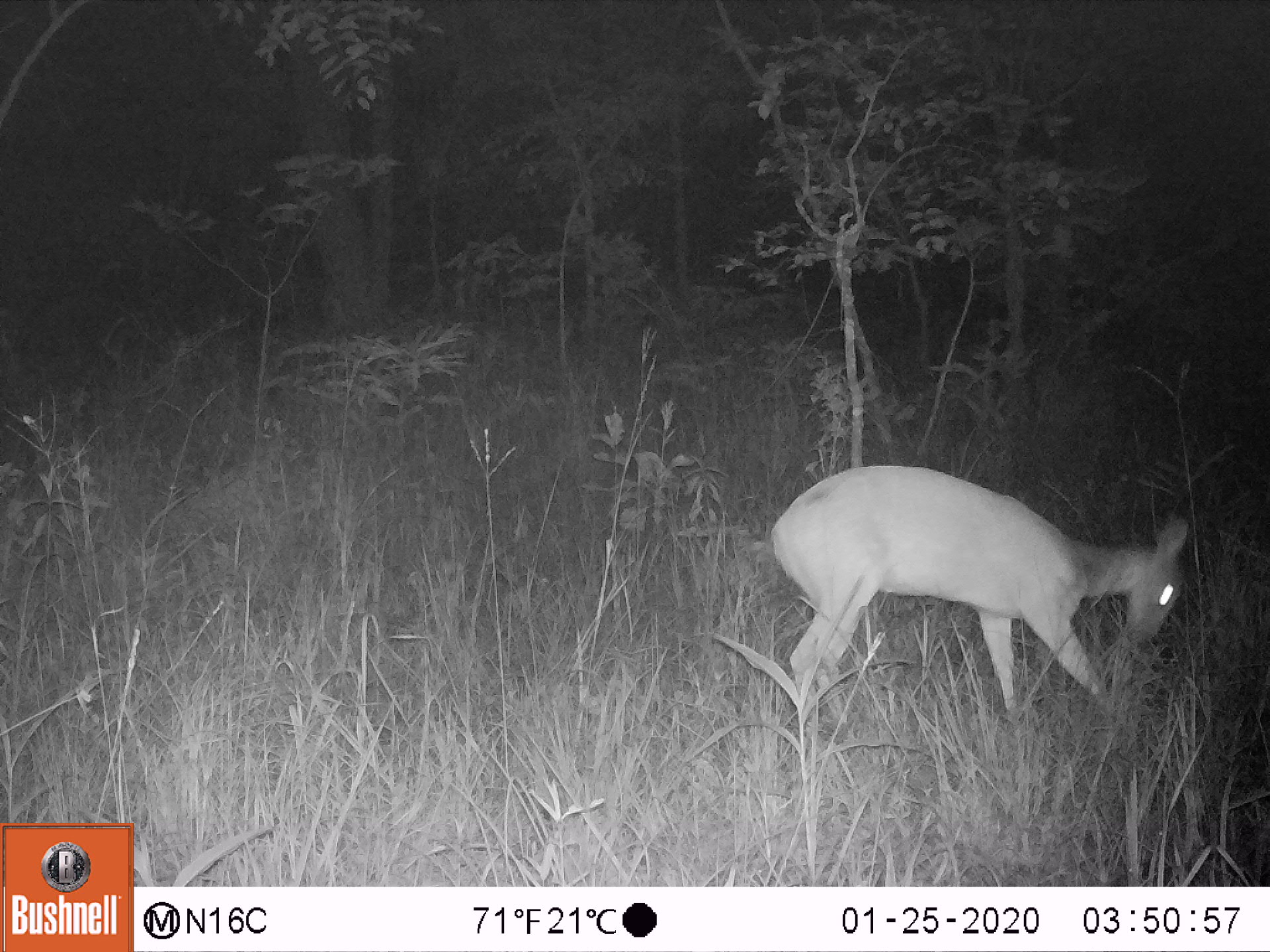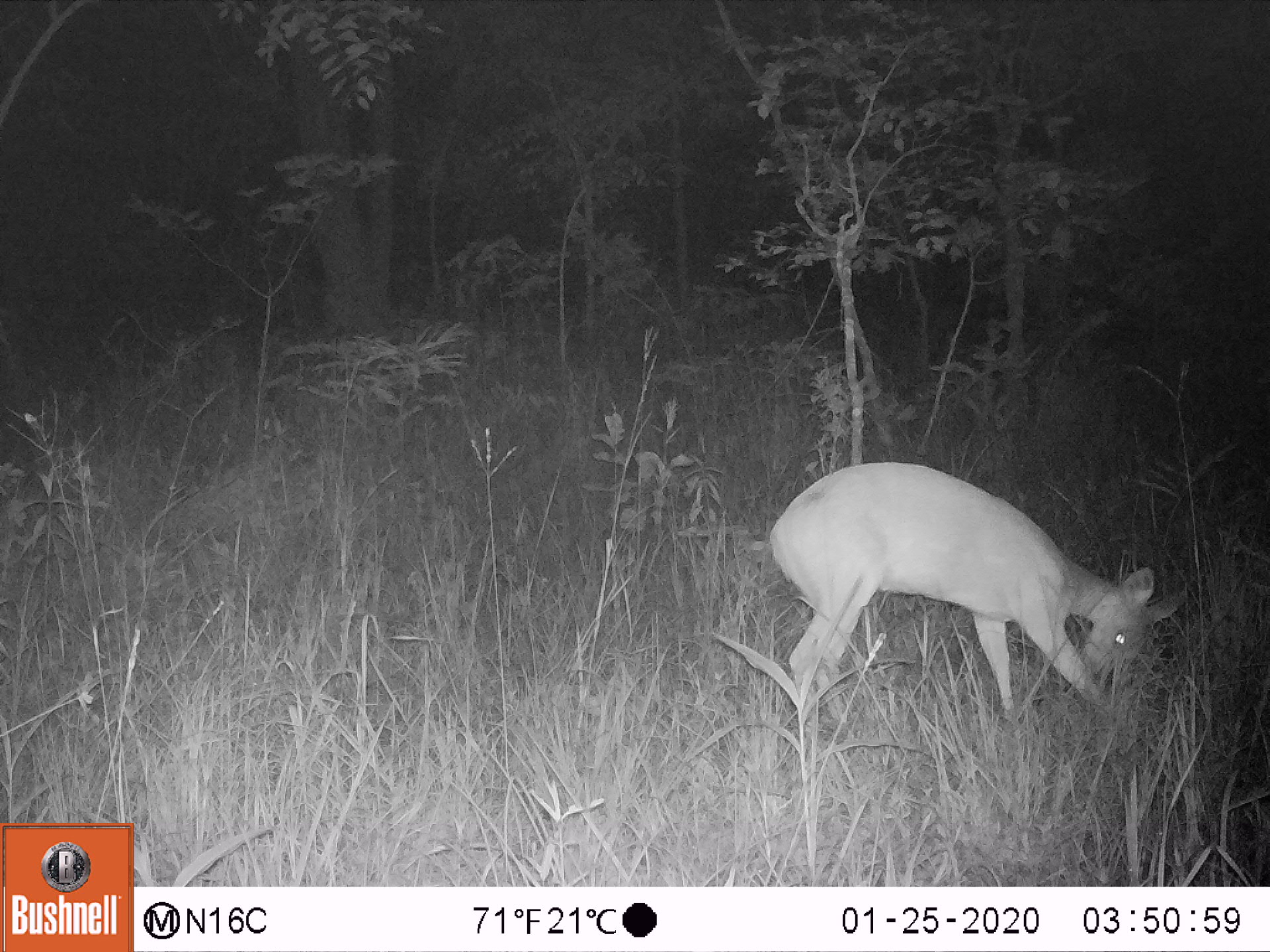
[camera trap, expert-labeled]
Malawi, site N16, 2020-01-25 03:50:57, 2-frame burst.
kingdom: Animalia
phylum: Chordata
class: Mammalia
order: Artiodactyla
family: Bovidae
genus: Tragelaphus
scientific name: Tragelaphus sylvaticus sylvaticus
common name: cape bushbuck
Cape bushbuck (Tragelaphus sylvaticus sylvaticus), count 1.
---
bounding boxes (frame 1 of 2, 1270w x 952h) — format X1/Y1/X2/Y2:
cape bushbuck: 770/458/1195/738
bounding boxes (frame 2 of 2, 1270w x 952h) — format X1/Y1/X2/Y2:
cape bushbuck: 761/456/1187/753